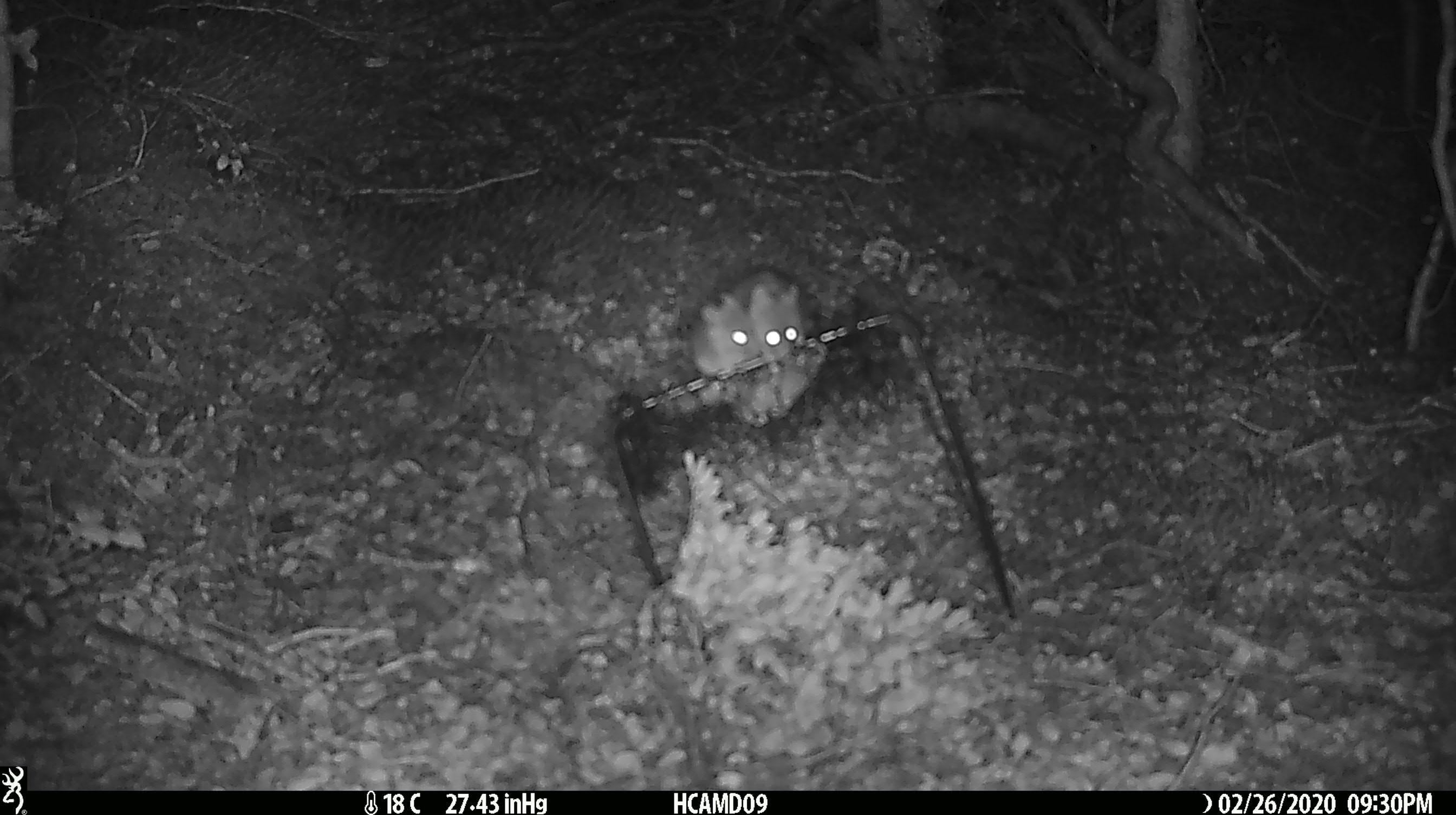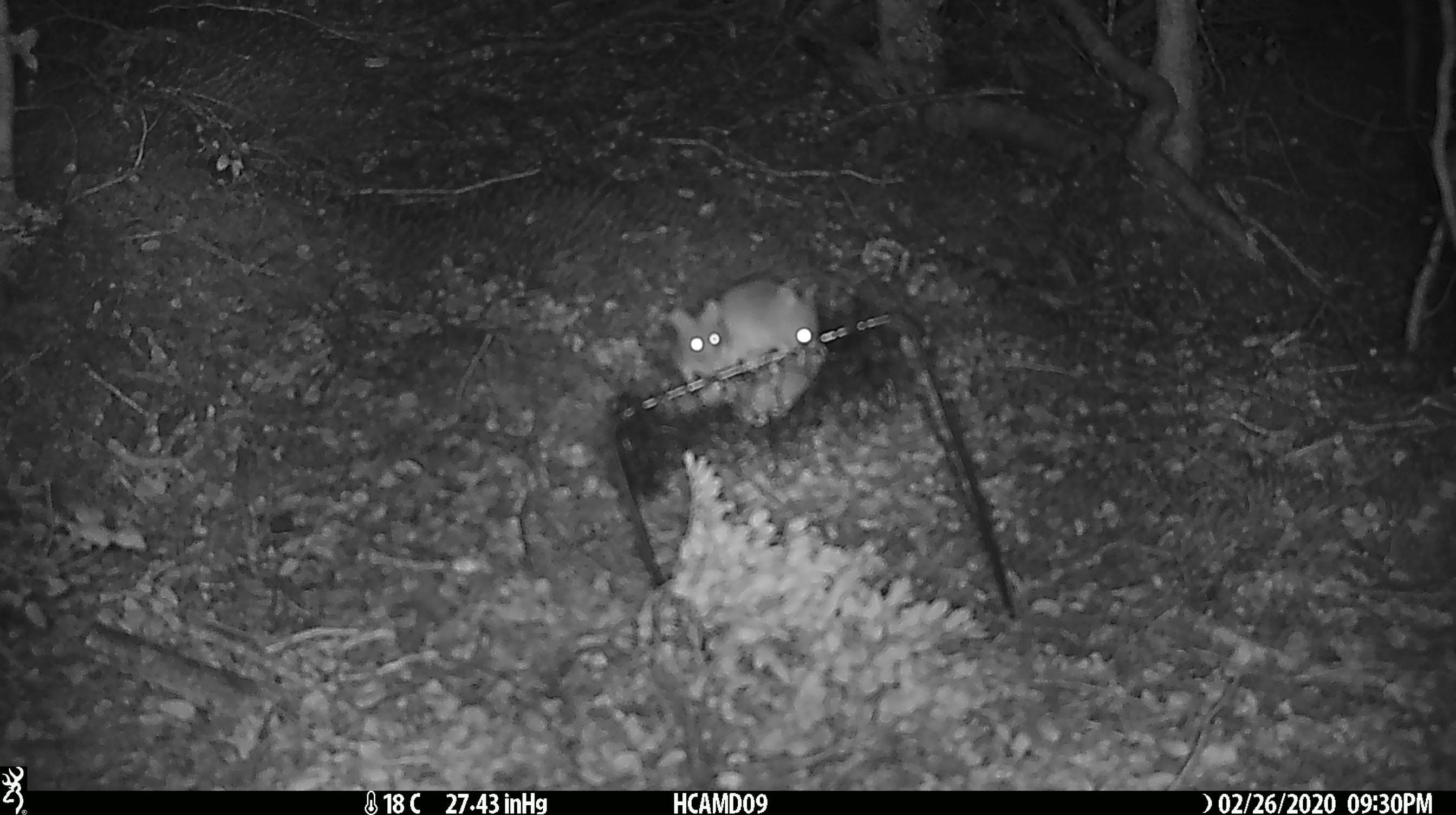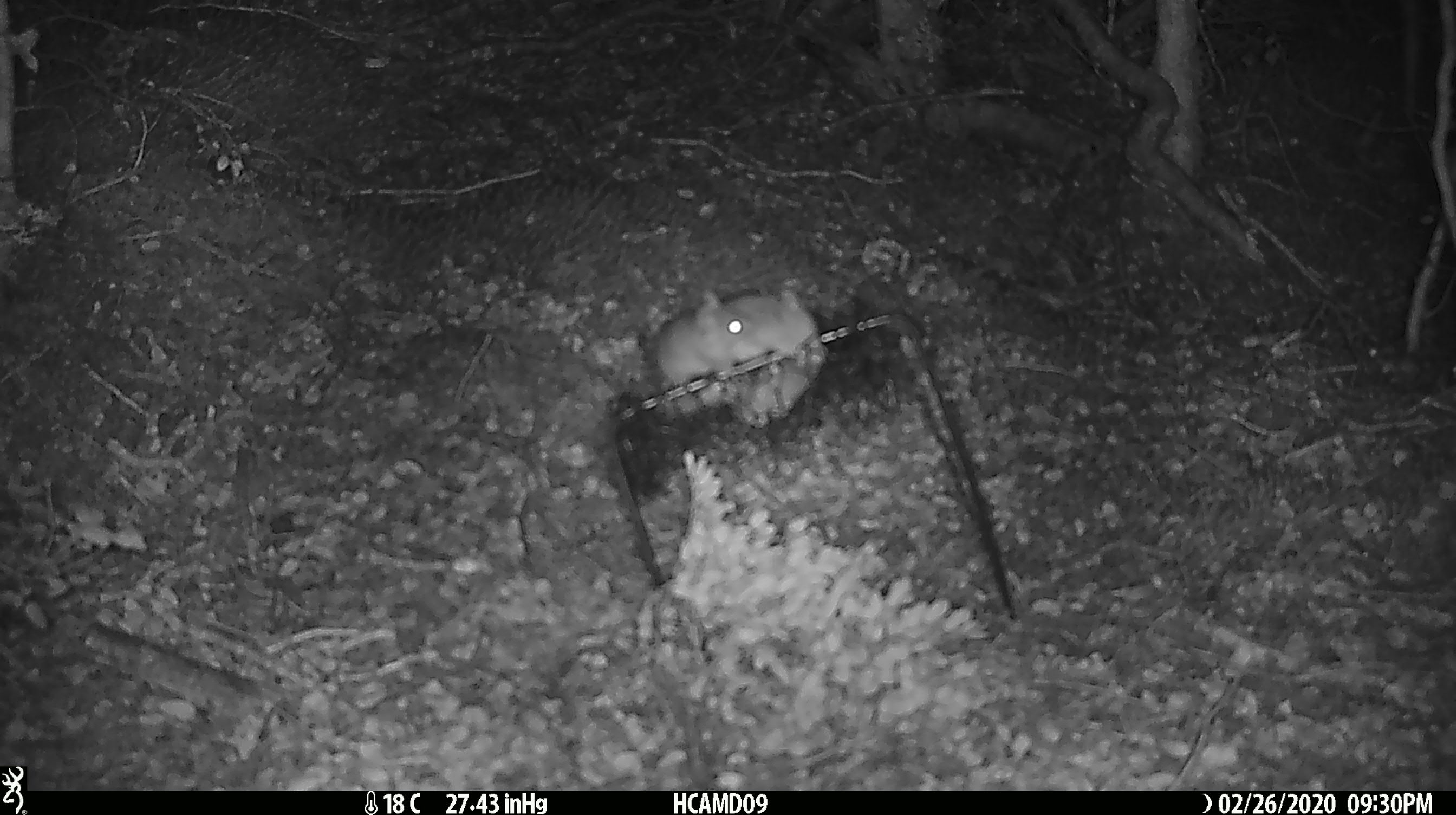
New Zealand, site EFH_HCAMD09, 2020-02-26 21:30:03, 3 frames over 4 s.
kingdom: Animalia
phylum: Chordata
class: Mammalia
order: Rodentia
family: Muridae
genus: Mus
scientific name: Mus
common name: mouse